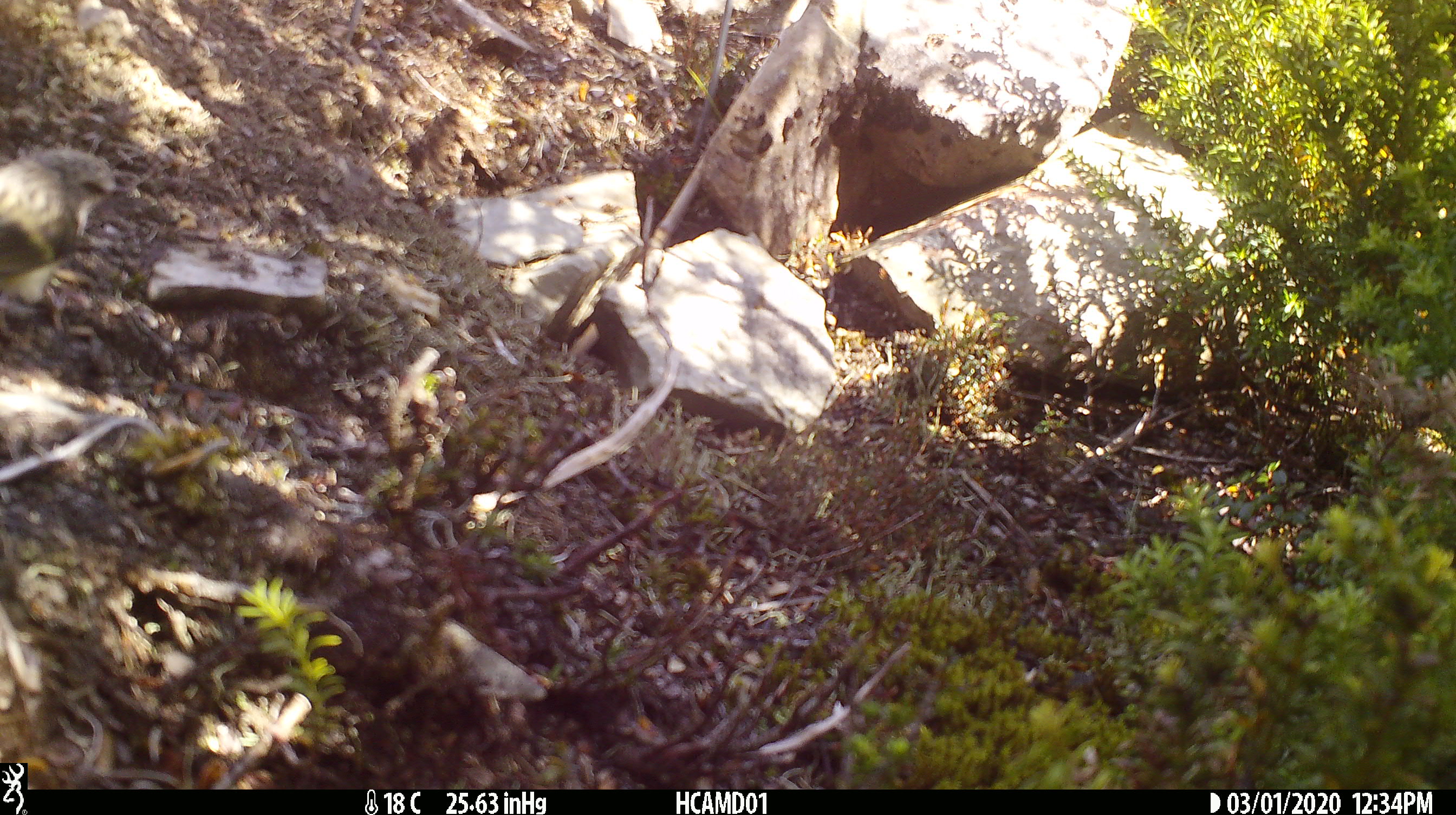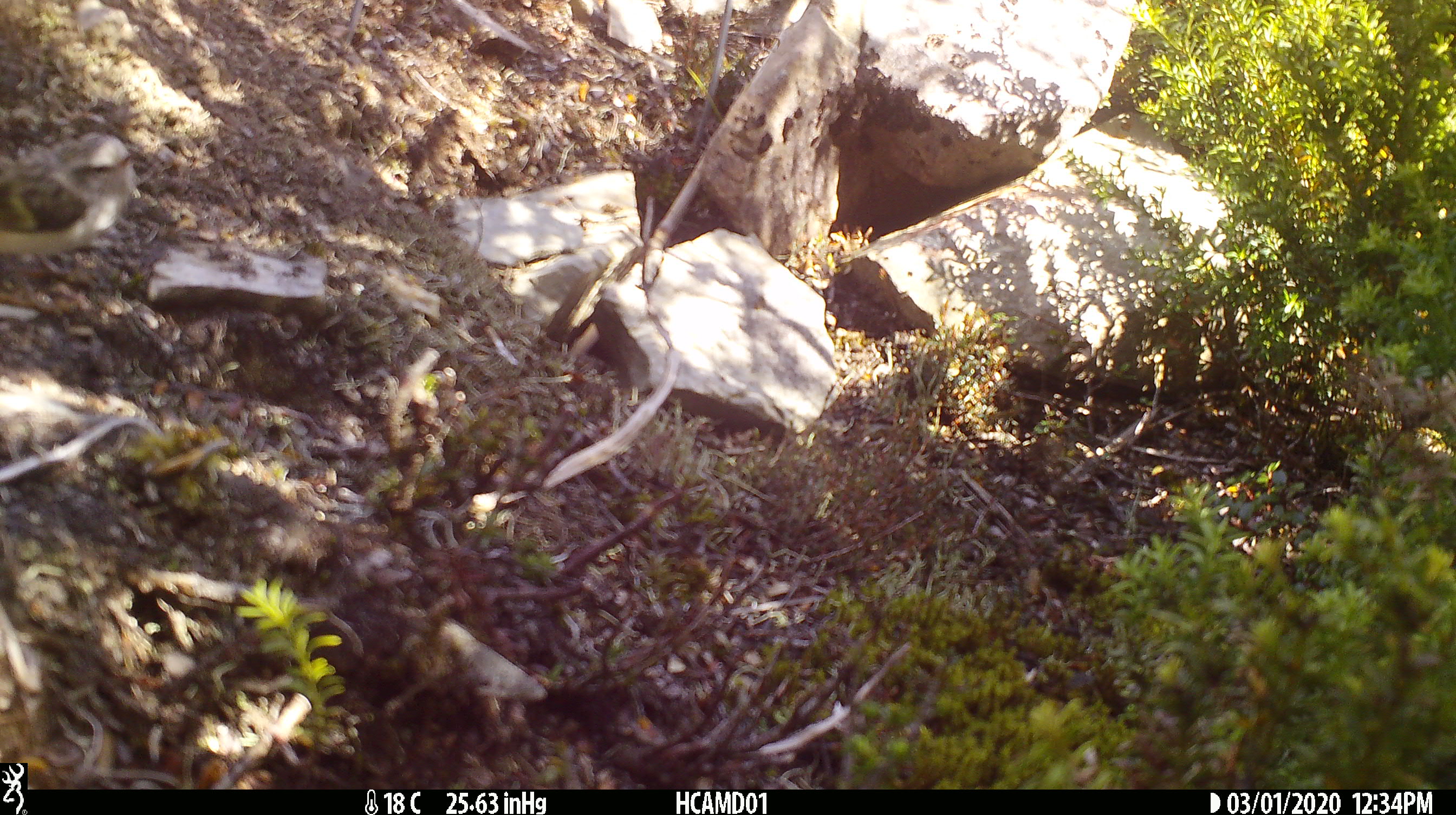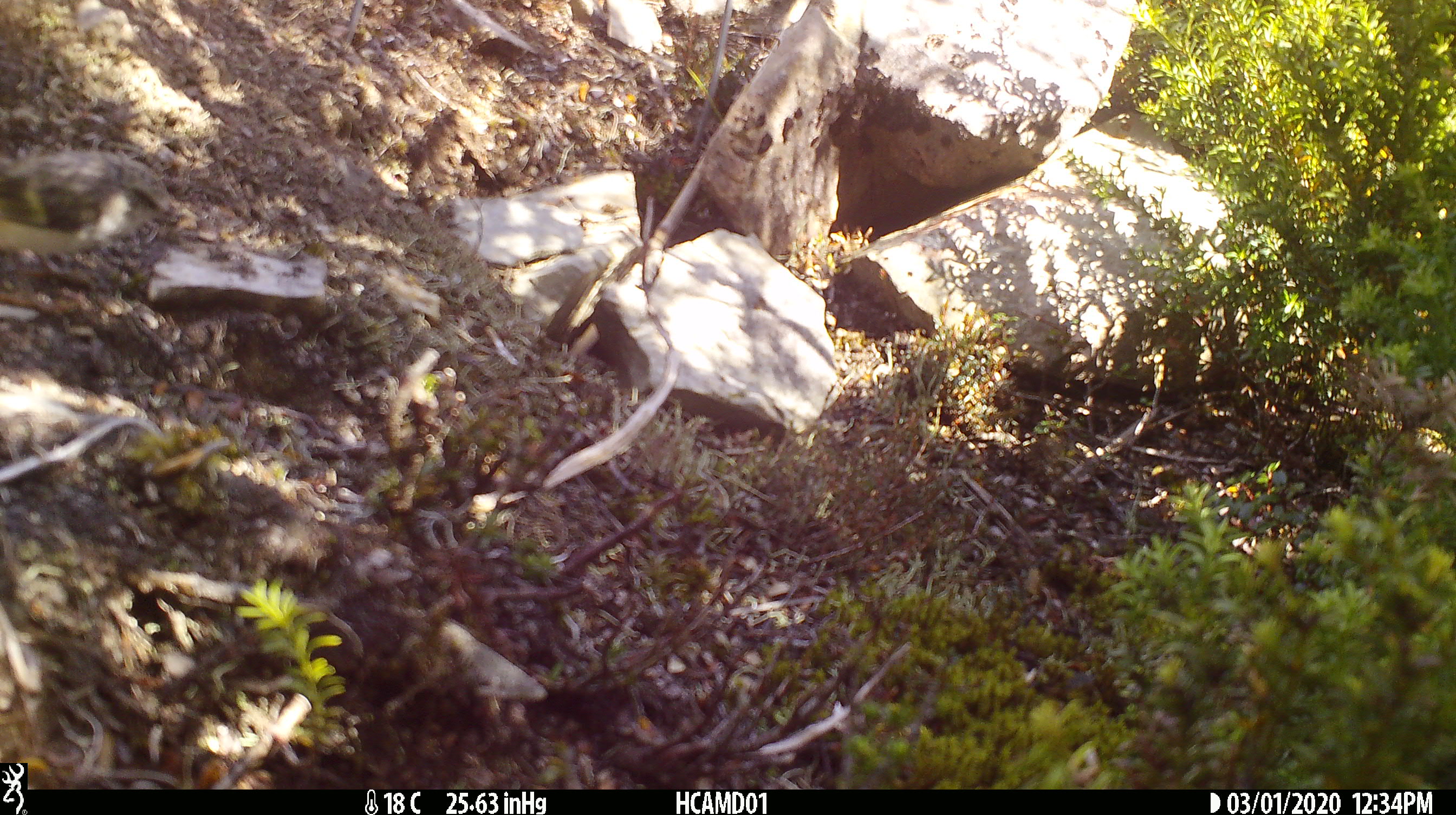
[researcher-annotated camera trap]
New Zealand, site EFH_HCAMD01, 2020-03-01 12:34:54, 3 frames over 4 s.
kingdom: Animalia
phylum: Chordata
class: Aves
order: Passeriformes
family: Acanthisittidae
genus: Acanthisitta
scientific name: Acanthisitta chloris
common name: rifleman